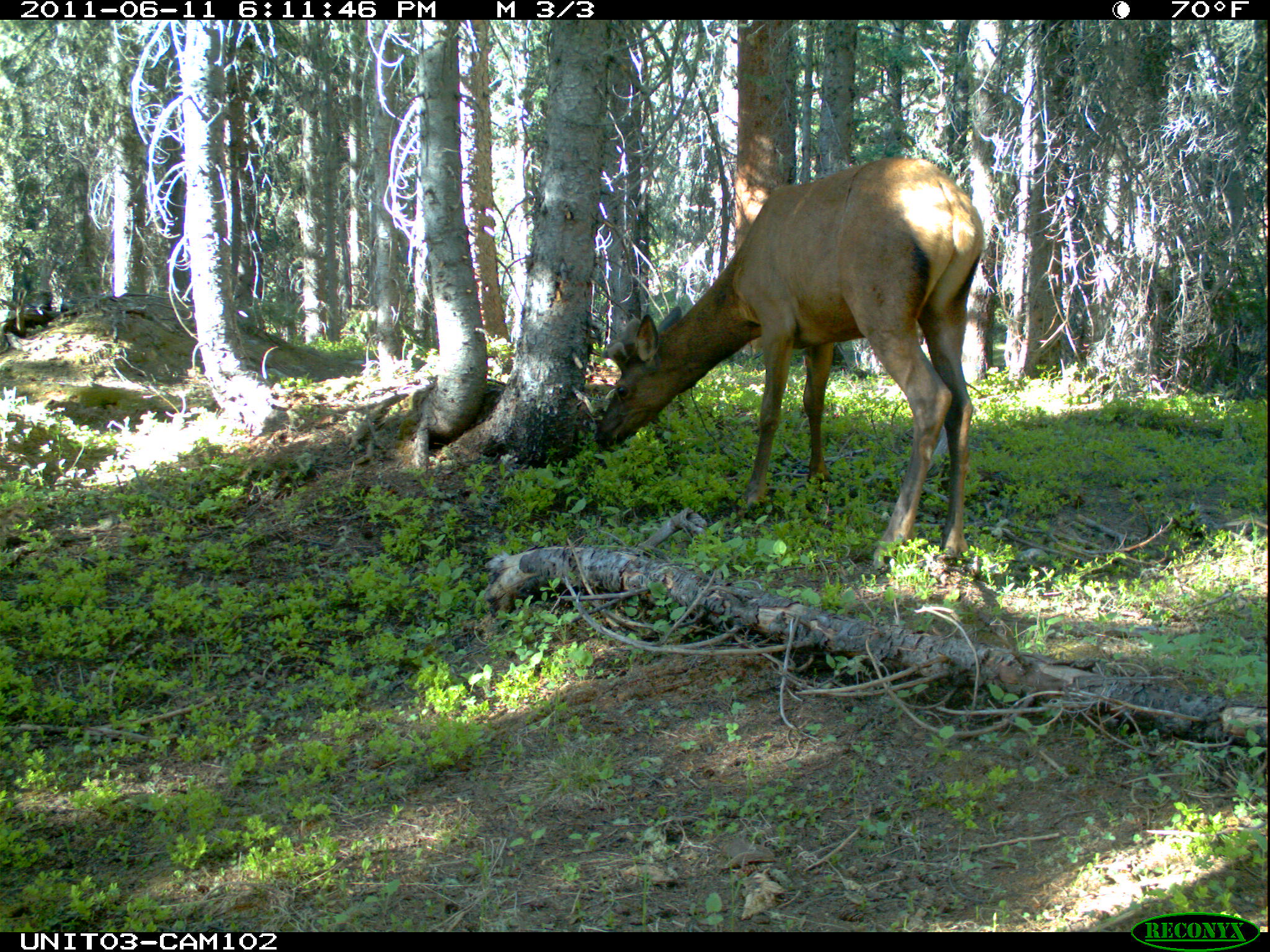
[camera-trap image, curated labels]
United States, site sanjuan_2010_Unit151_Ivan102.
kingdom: Animalia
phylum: Chordata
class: Mammalia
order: Artiodactyla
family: Cervidae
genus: Cervus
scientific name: Cervus elaphus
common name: red deer